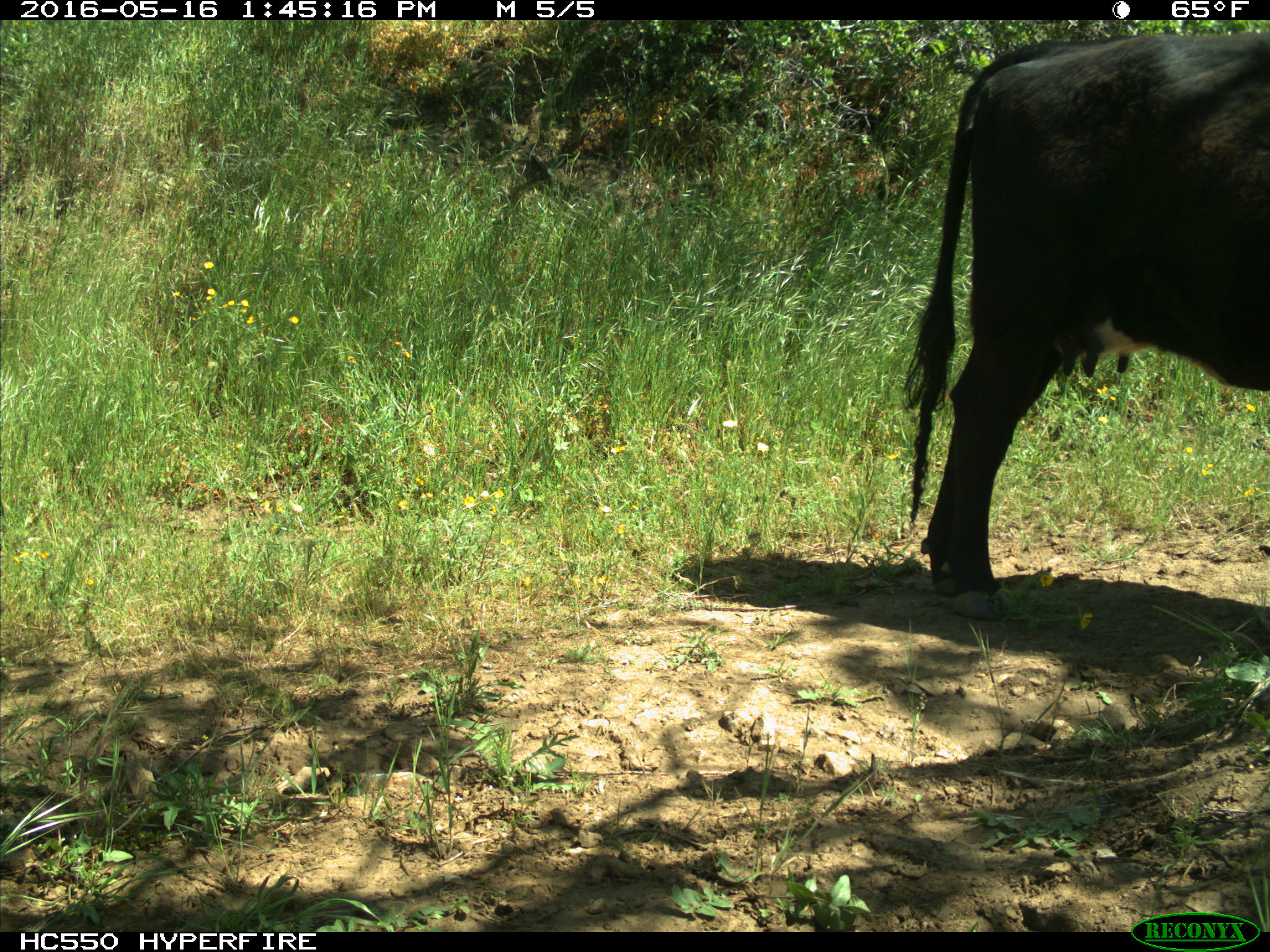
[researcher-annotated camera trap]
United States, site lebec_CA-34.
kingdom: Animalia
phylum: Chordata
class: Mammalia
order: Artiodactyla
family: Bovidae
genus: Bos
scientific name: Bos taurus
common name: domestic cow